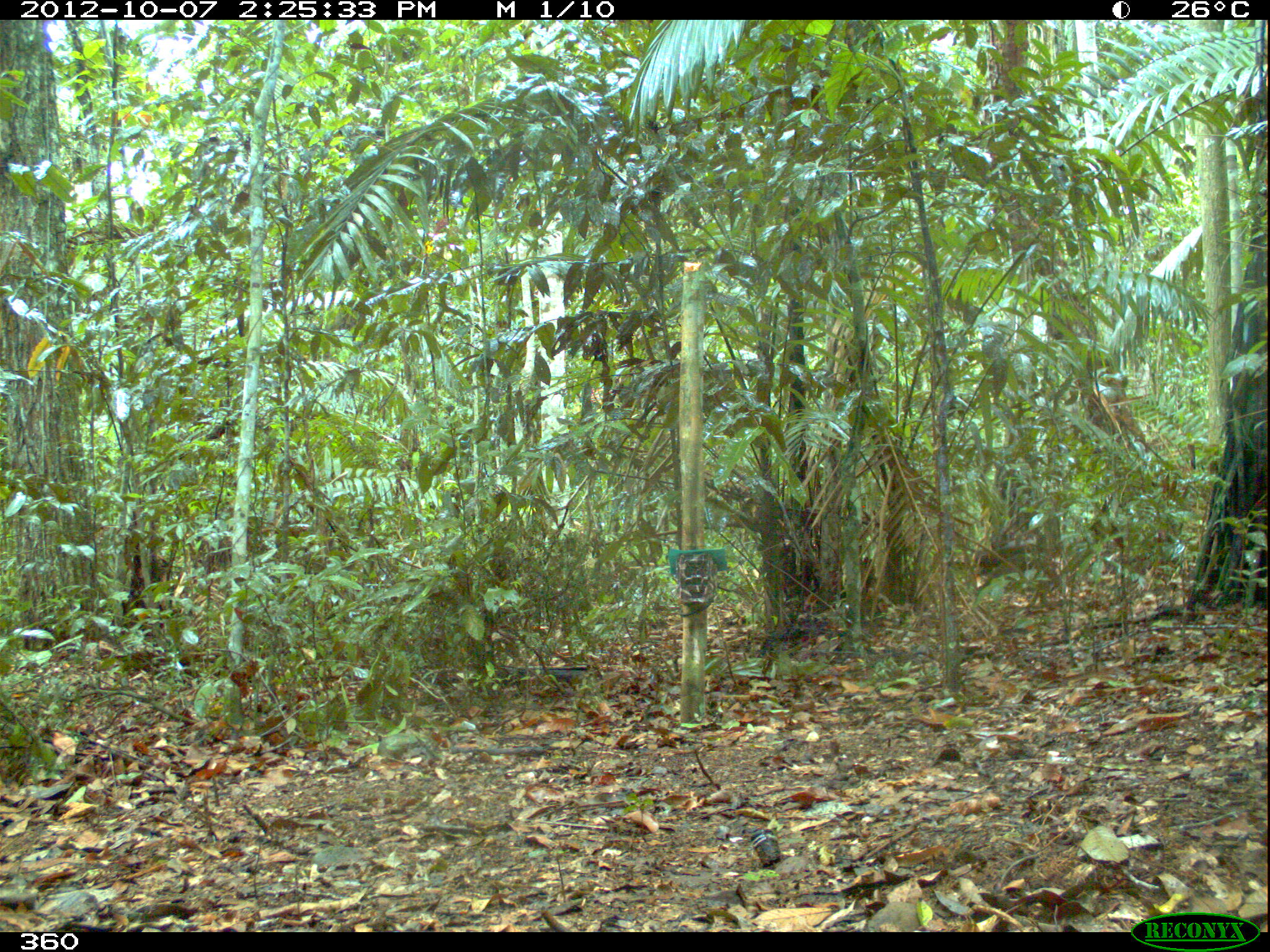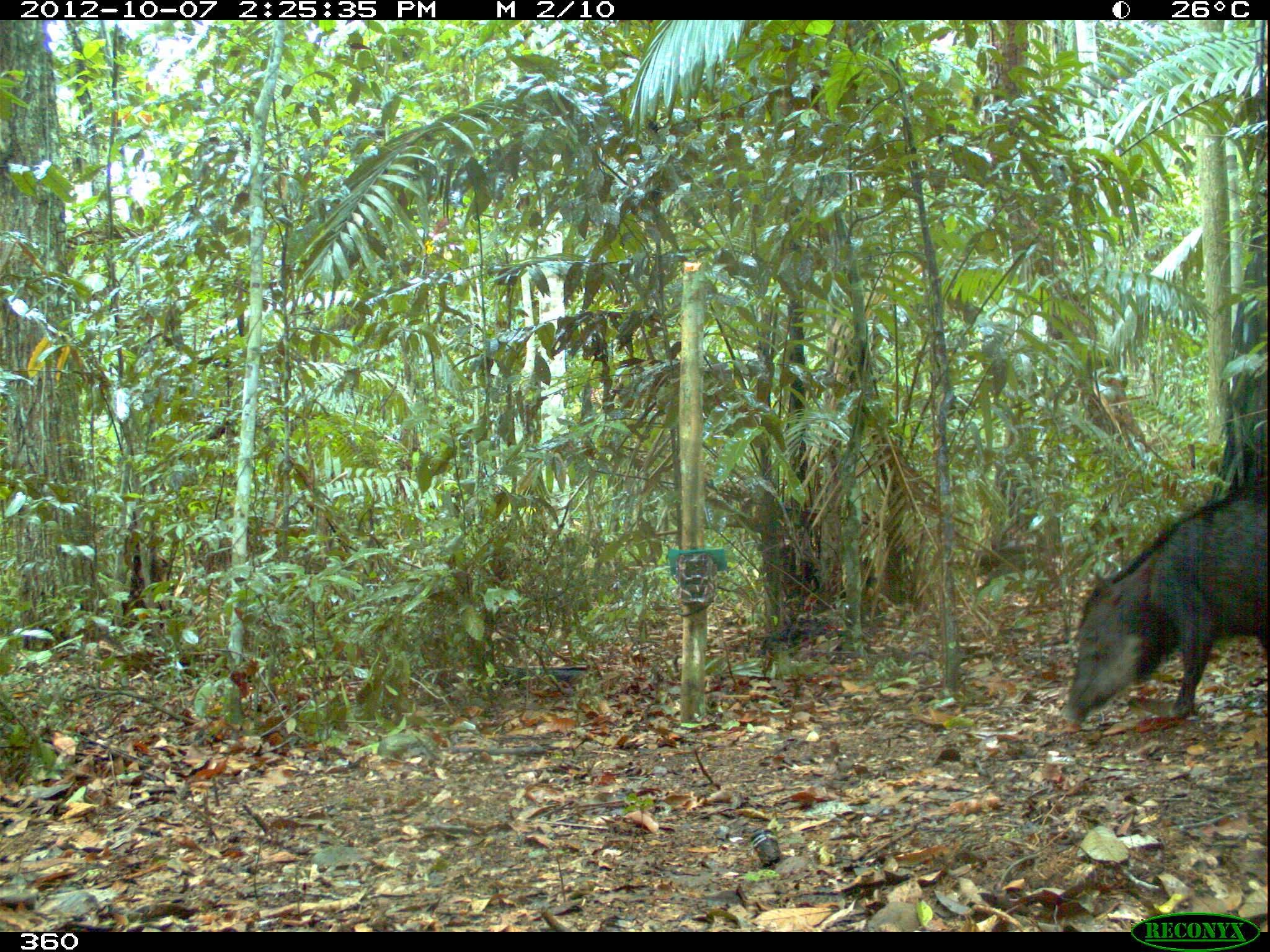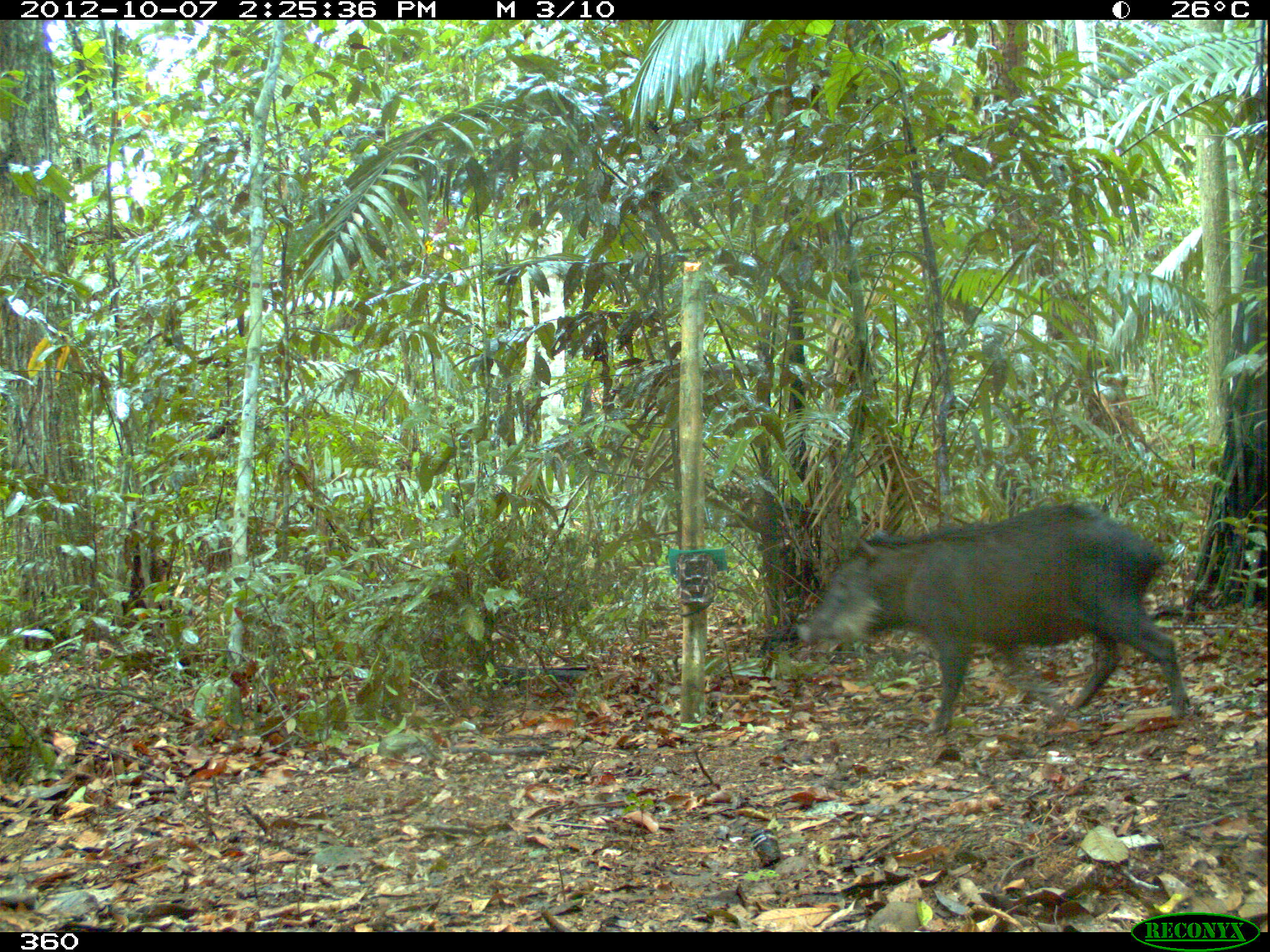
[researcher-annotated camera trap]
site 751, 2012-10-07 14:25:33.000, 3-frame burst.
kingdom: Animalia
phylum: Chordata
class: Mammalia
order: Artiodactyla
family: Tayassuidae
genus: Tayassu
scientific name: Tayassu pecari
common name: white-lipped peccary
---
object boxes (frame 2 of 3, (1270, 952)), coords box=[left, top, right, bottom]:
tayassu pecari: box=[1058, 481, 1270, 727]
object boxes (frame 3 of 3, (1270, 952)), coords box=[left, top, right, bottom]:
tayassu pecari: box=[796, 498, 1191, 733]